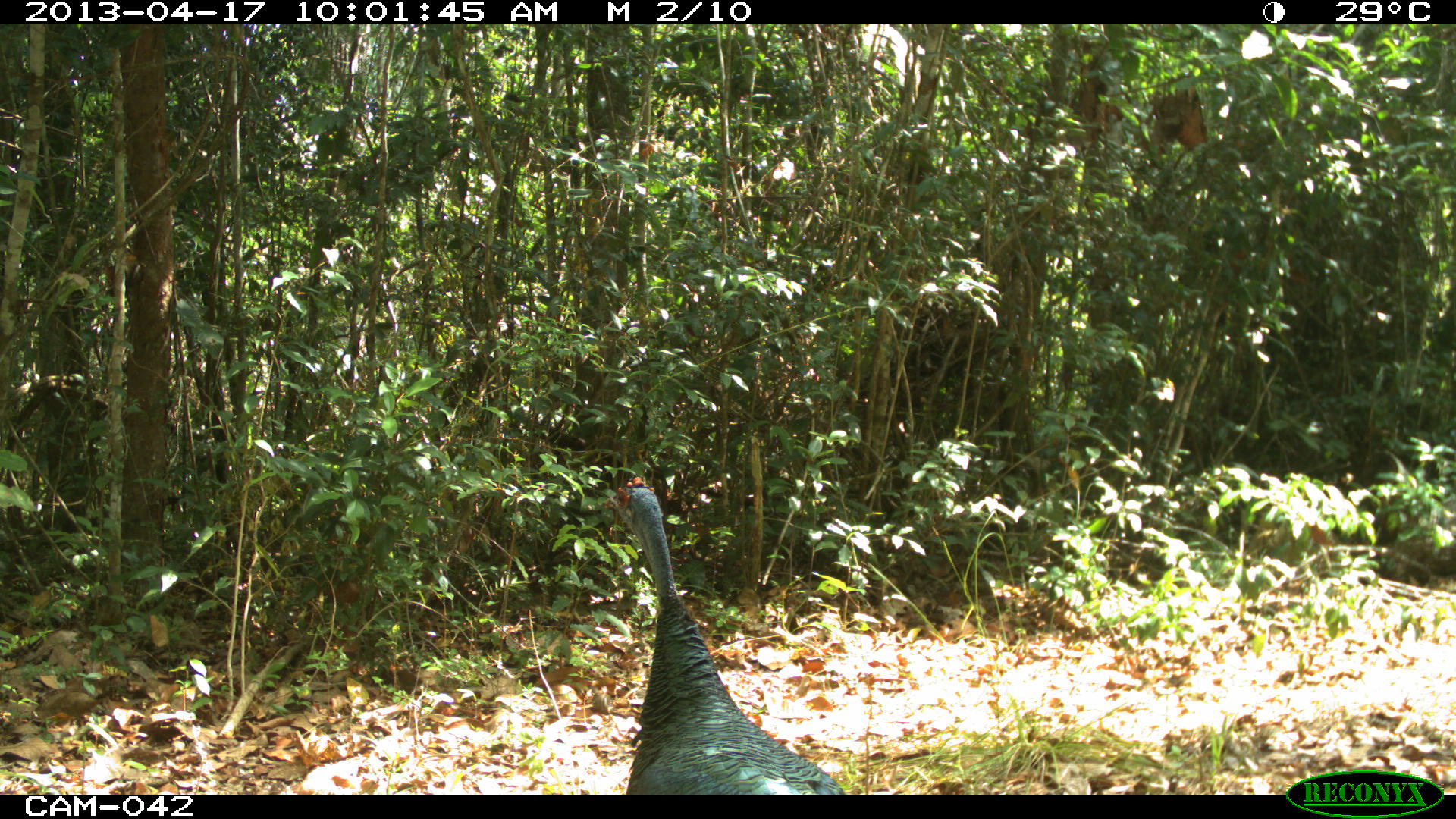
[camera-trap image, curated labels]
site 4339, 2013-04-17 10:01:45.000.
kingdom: Animalia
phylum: Chordata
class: Aves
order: Galliformes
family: Phasianidae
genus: Meleagris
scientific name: Meleagris ocellata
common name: ocellated turkey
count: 1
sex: female